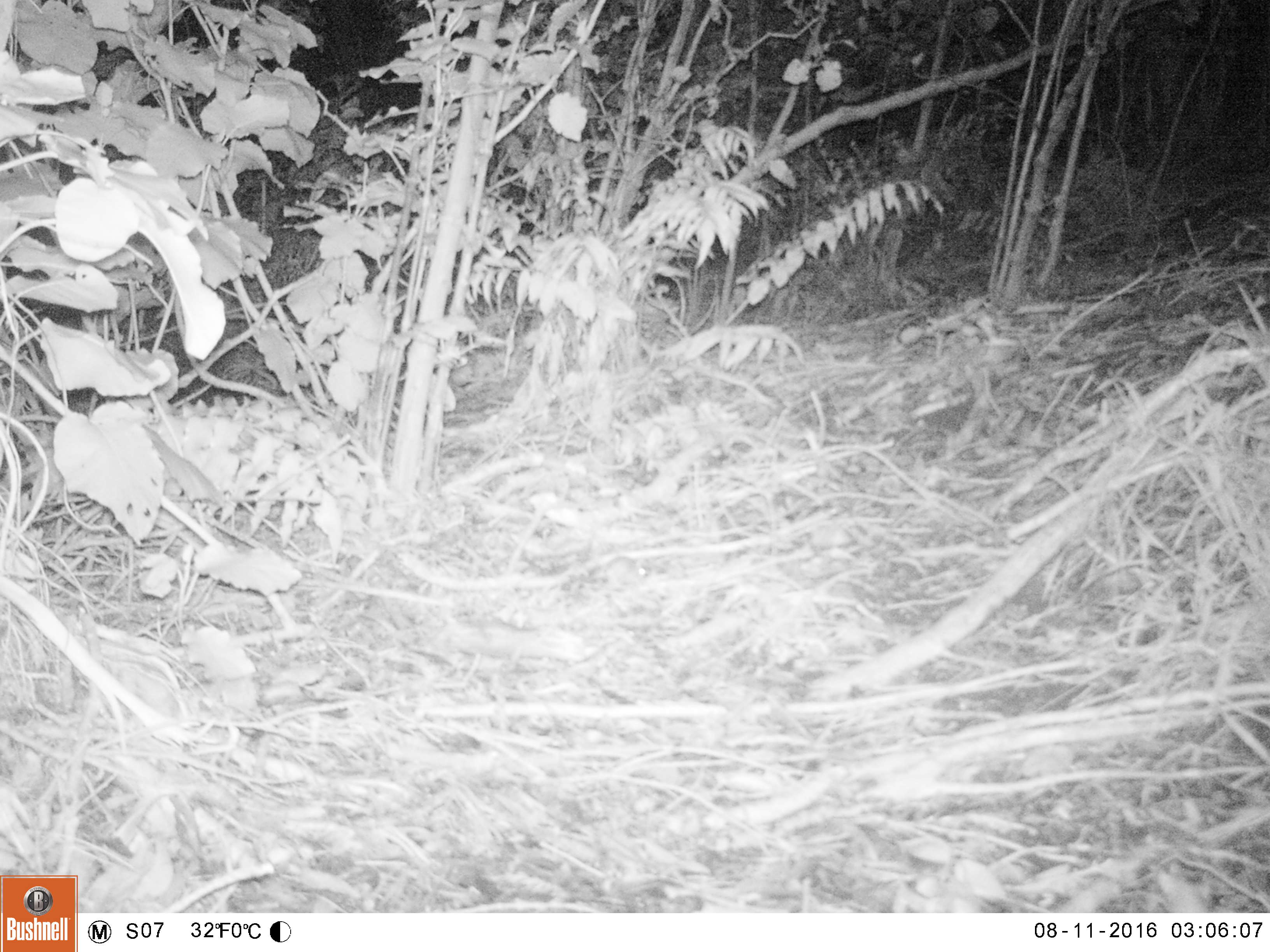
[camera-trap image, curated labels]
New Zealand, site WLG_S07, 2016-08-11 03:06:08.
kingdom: Animalia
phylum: Chordata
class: Mammalia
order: Rodentia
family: Muridae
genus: Mus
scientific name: Mus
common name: mouse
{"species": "mouse (Mus)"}